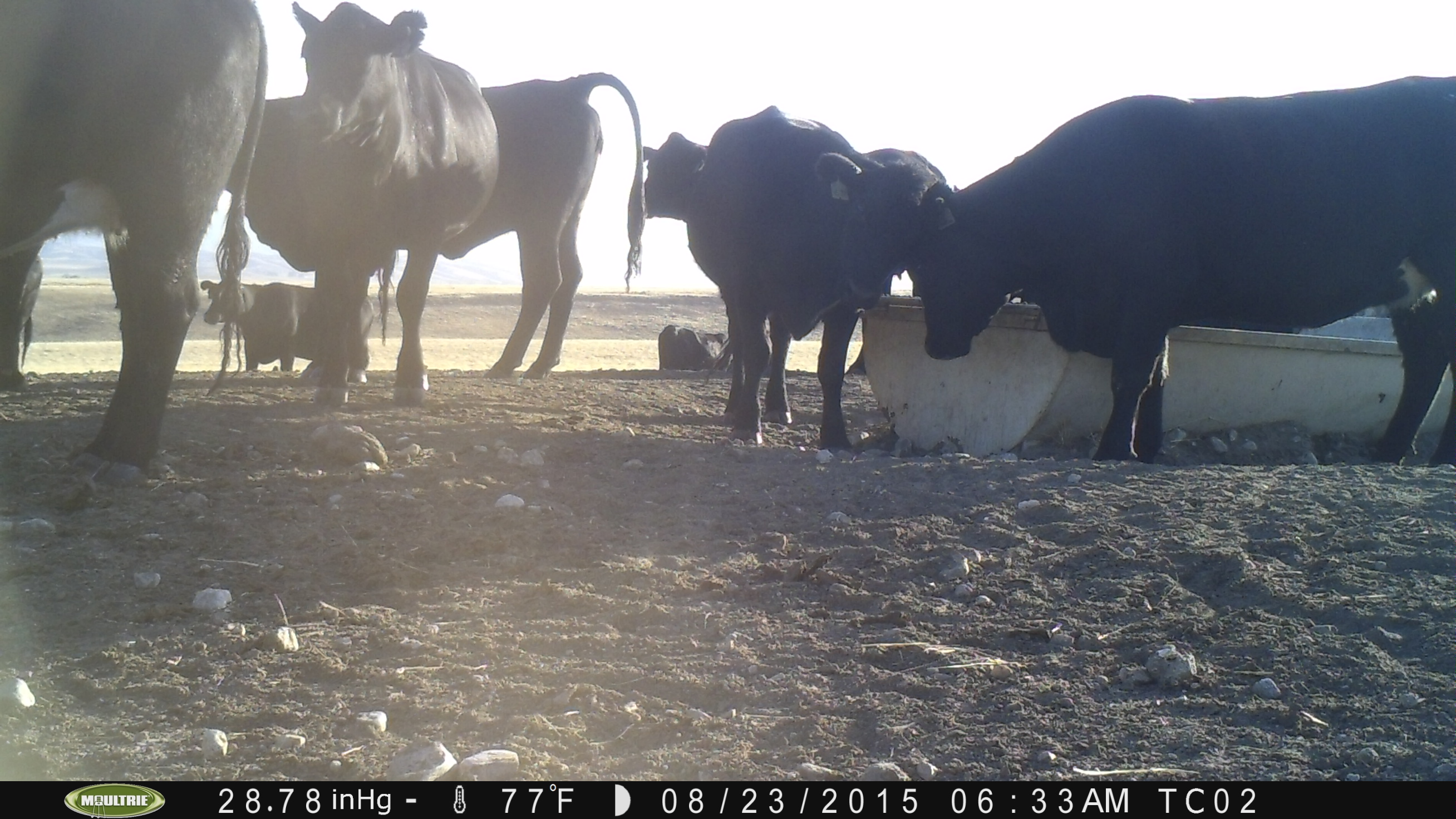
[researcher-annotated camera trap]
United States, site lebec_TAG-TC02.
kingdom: Animalia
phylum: Chordata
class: Mammalia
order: Artiodactyla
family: Bovidae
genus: Bos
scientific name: Bos taurus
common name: domestic cow